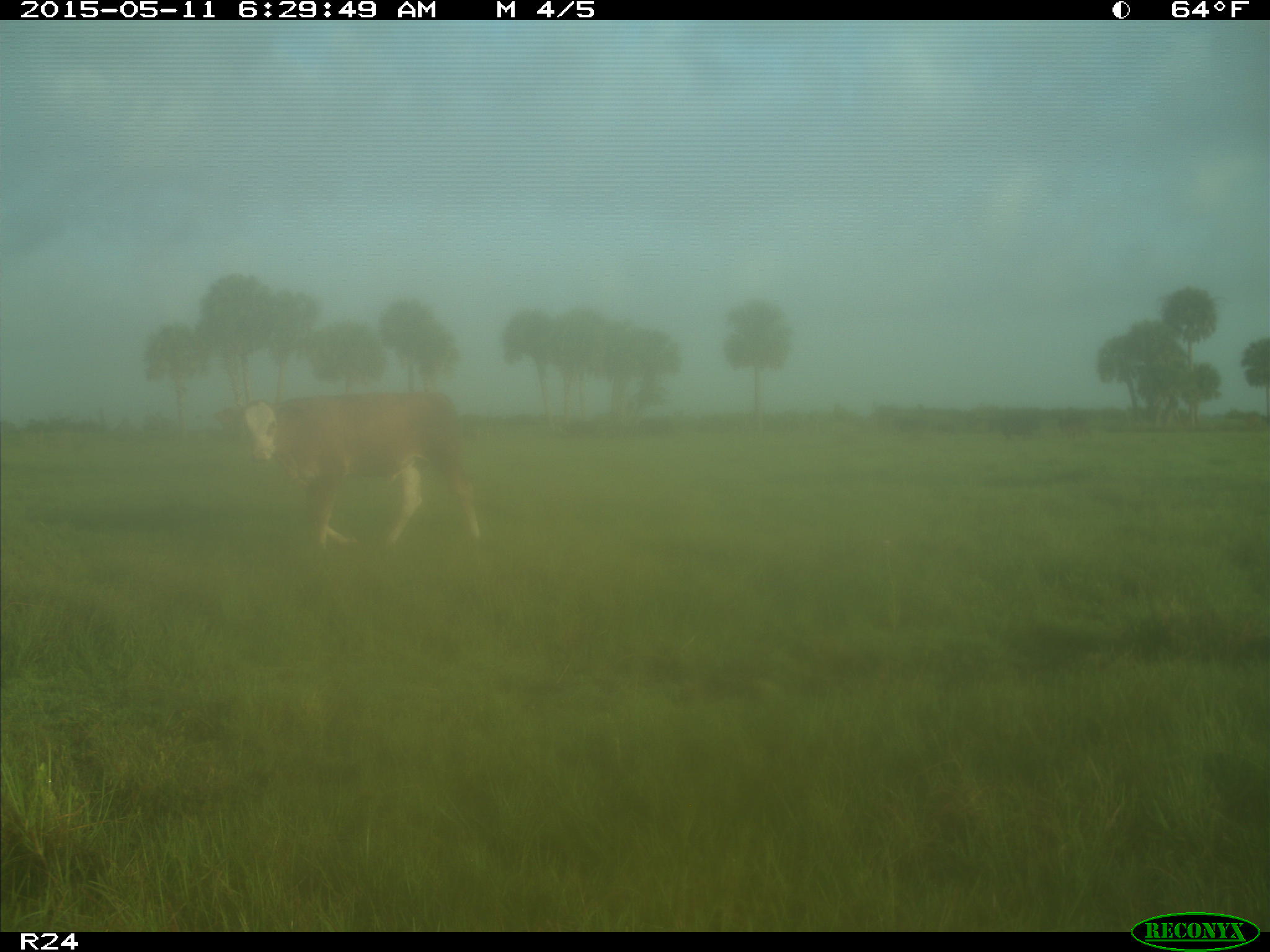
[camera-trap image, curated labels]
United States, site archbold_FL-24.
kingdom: Animalia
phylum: Chordata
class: Mammalia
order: Artiodactyla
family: Bovidae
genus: Bos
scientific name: Bos taurus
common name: domestic cow